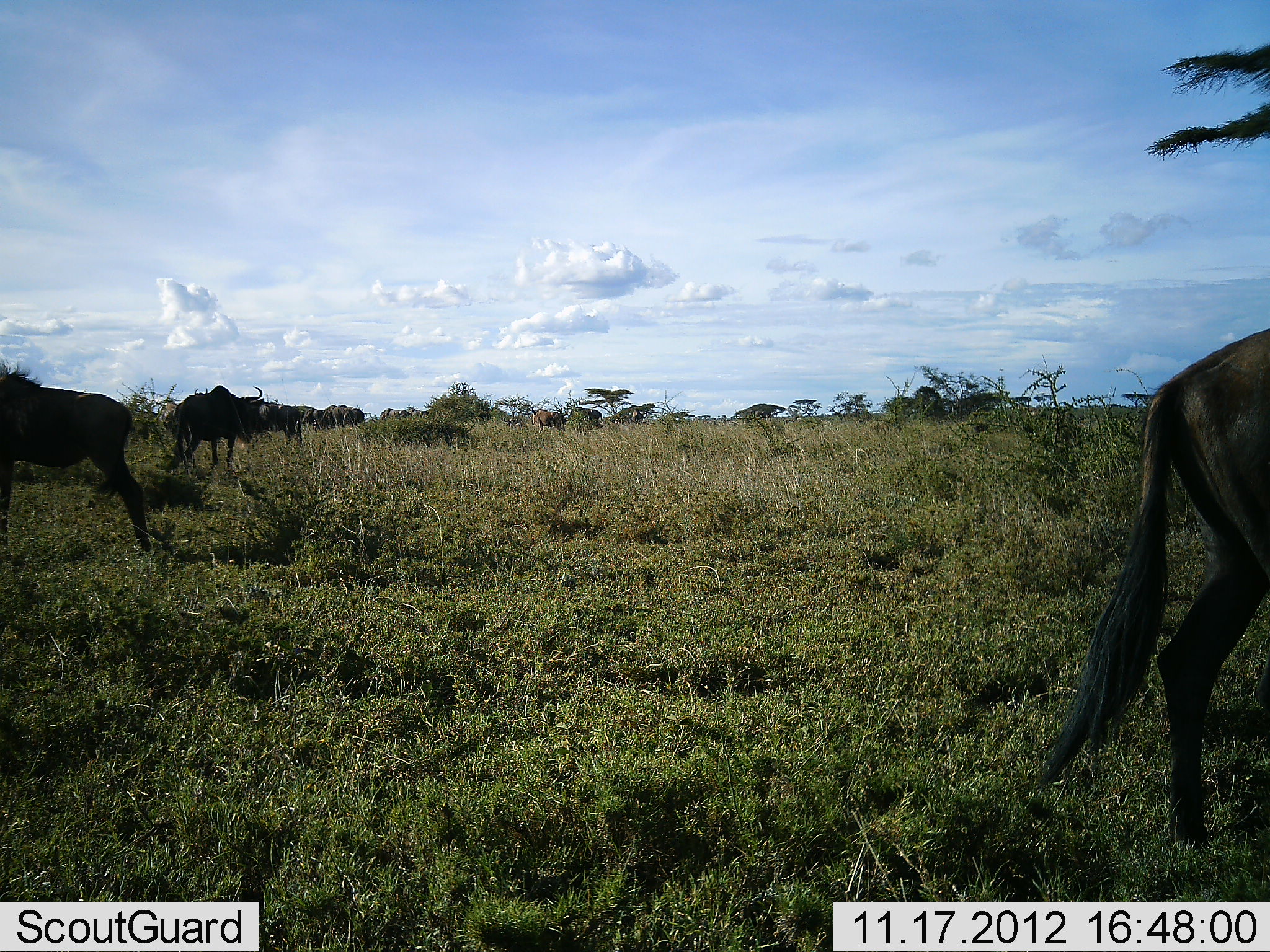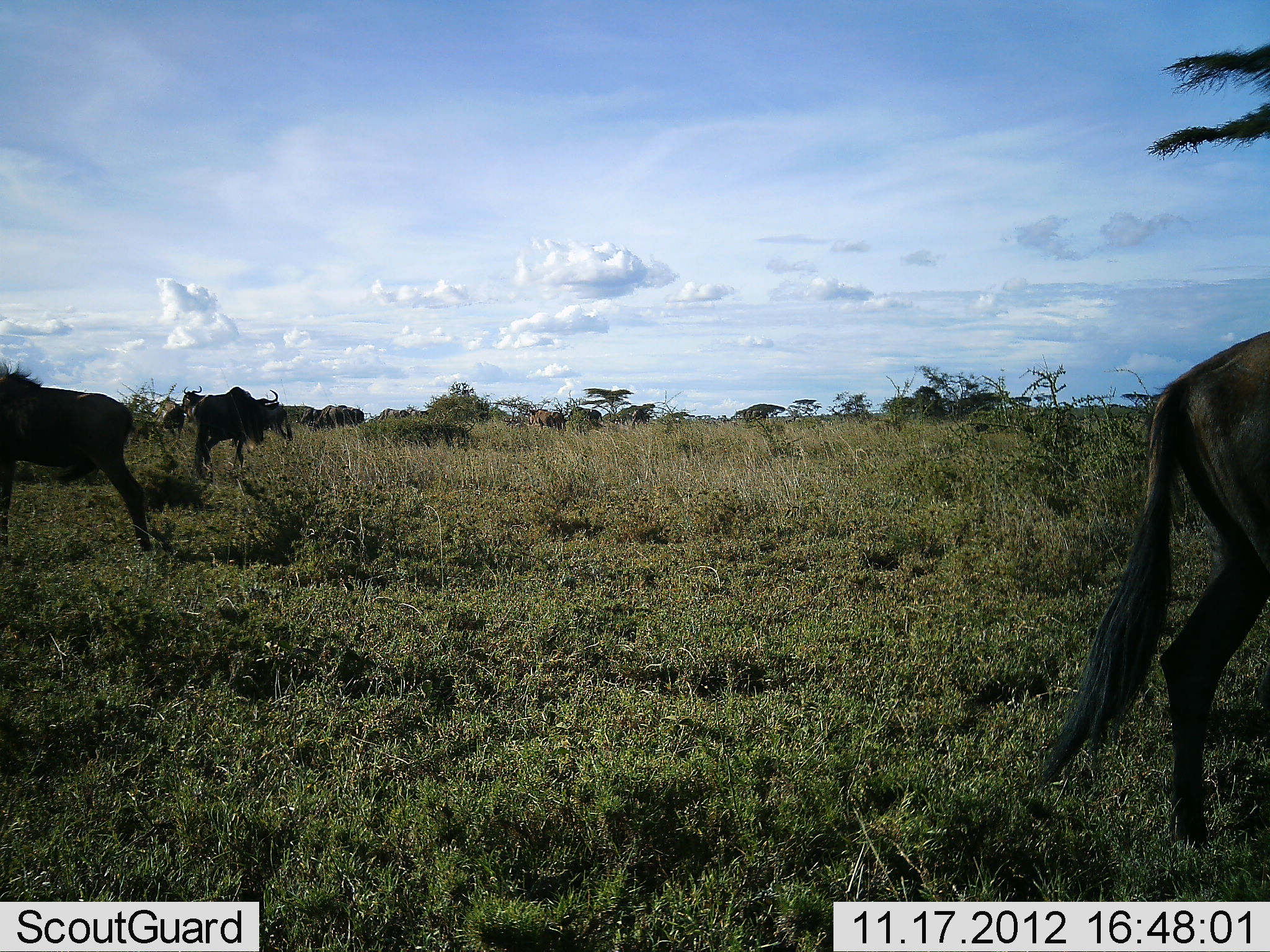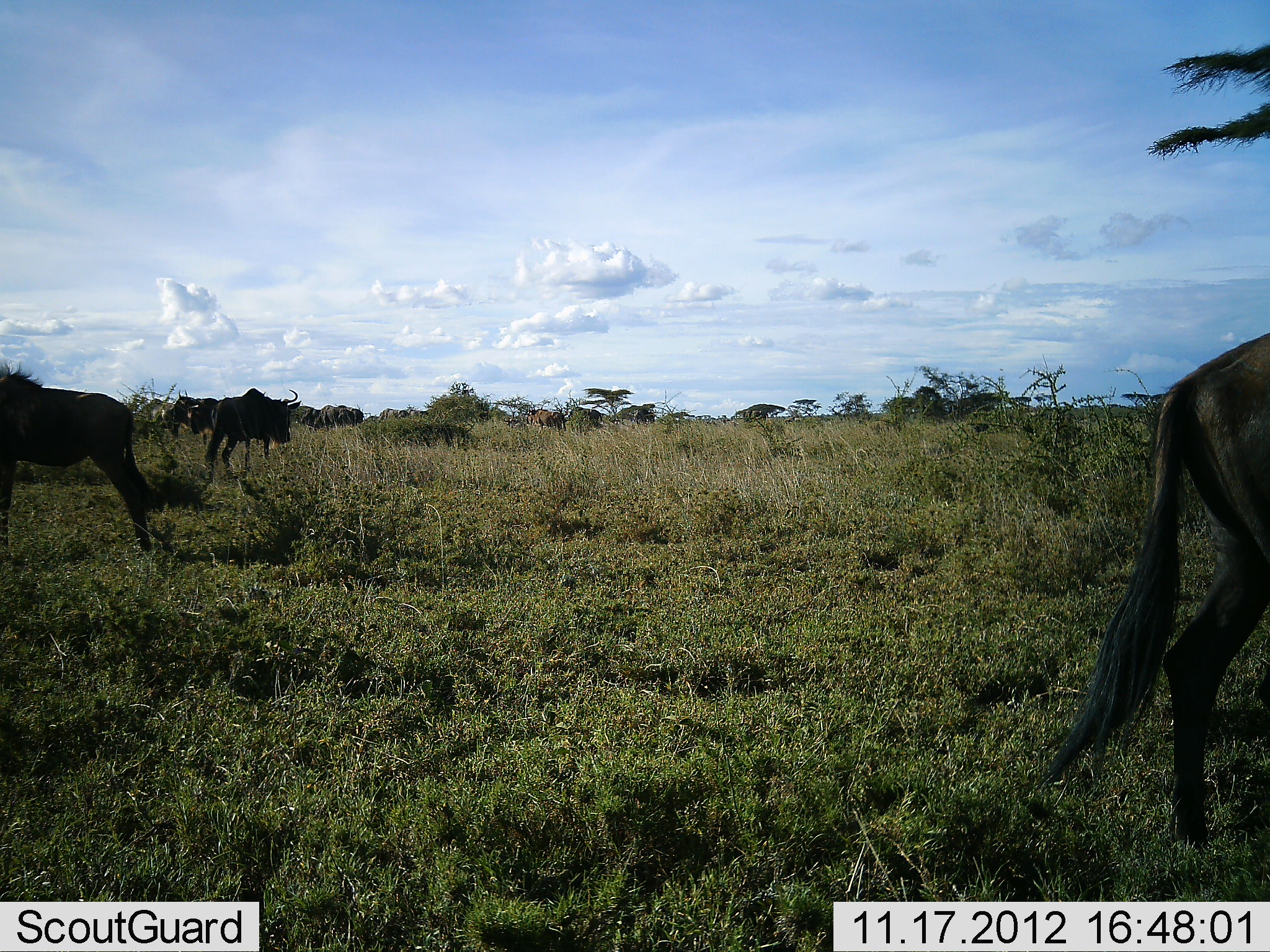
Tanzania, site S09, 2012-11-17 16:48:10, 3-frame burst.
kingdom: Animalia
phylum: Chordata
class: Mammalia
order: Artiodactyla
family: Bovidae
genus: Connochaetes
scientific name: Connochaetes taurinus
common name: blue wildebeest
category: wildebeest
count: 10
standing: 62%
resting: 8%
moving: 68%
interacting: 5%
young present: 3%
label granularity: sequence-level